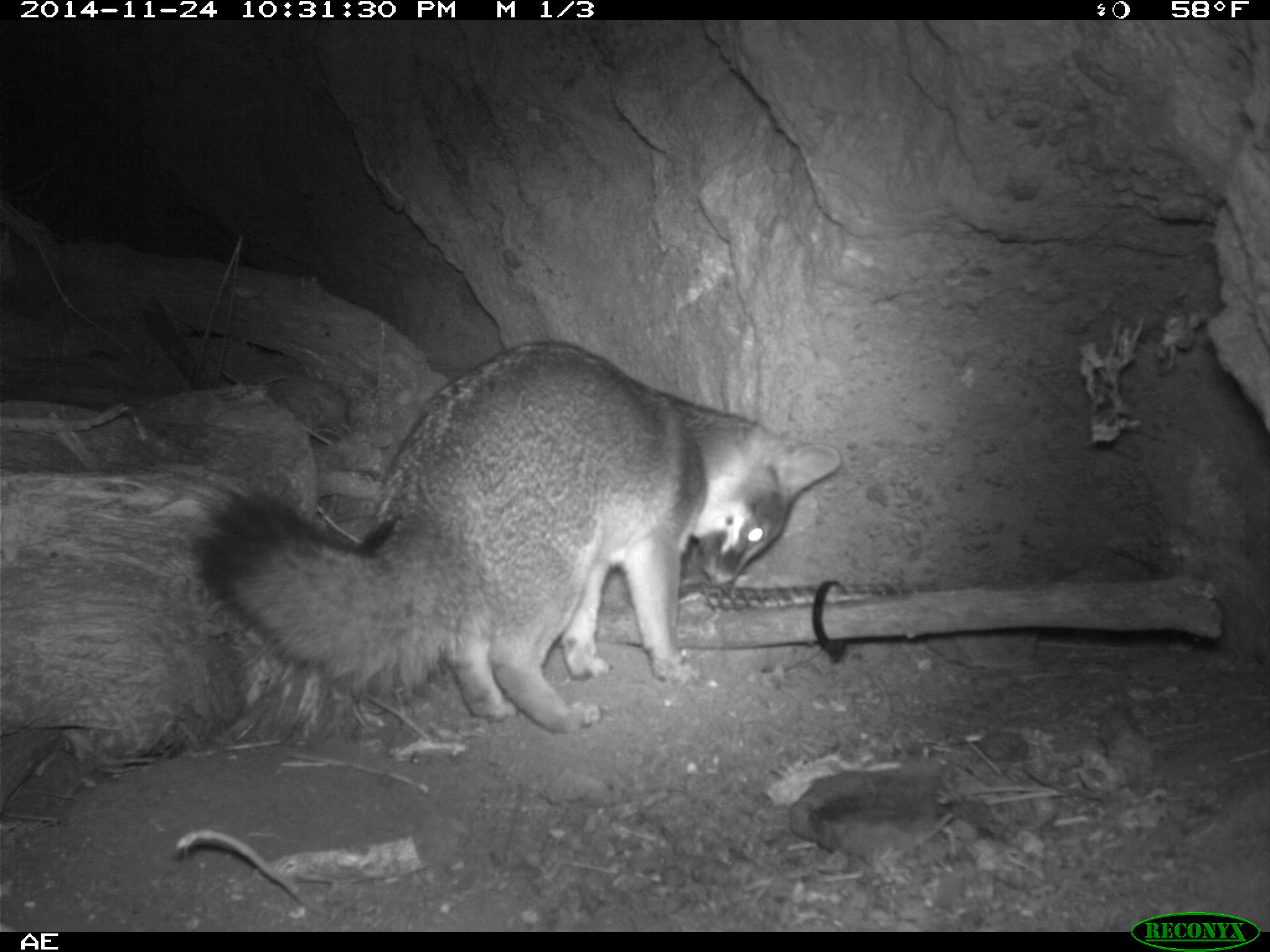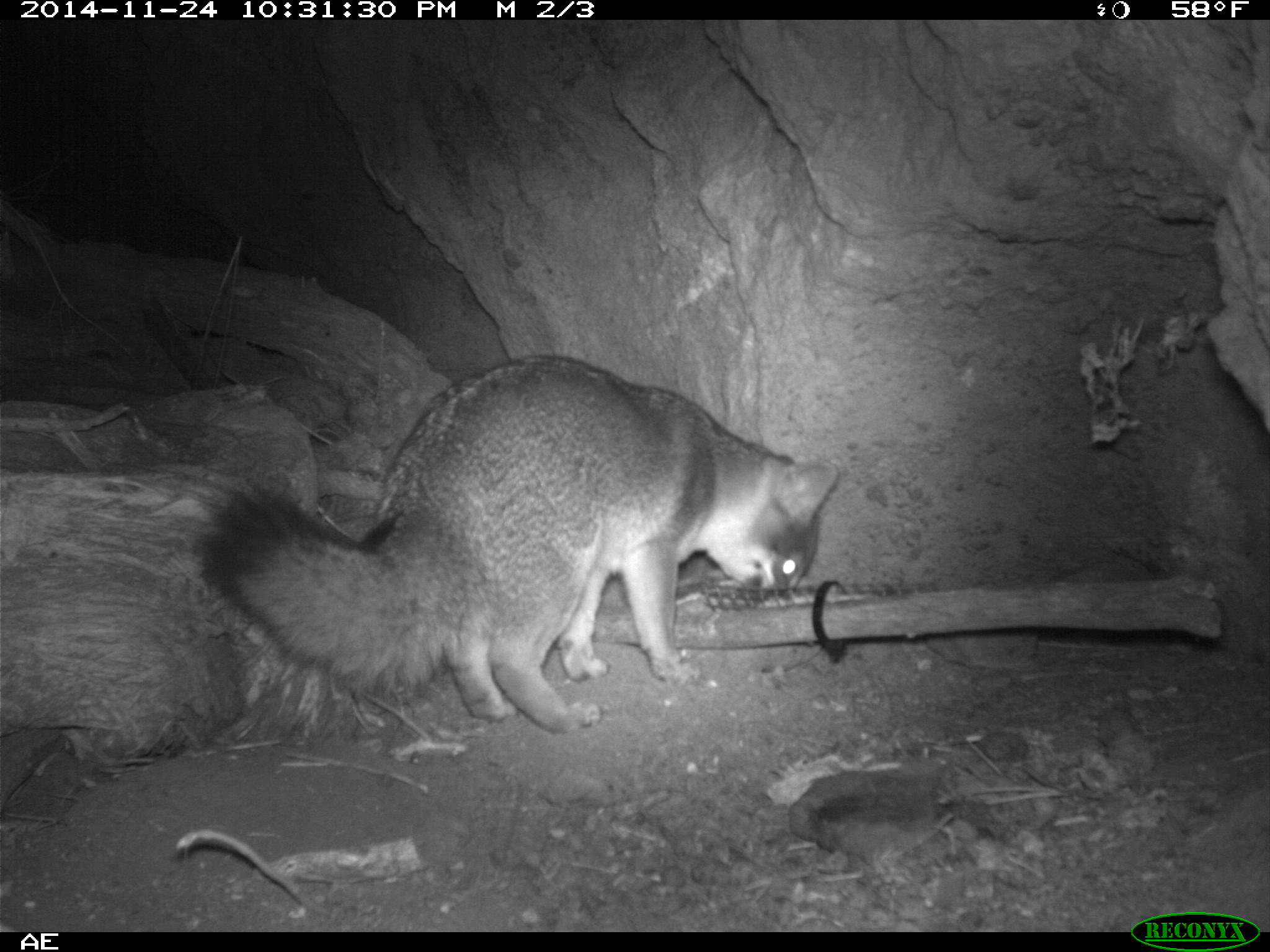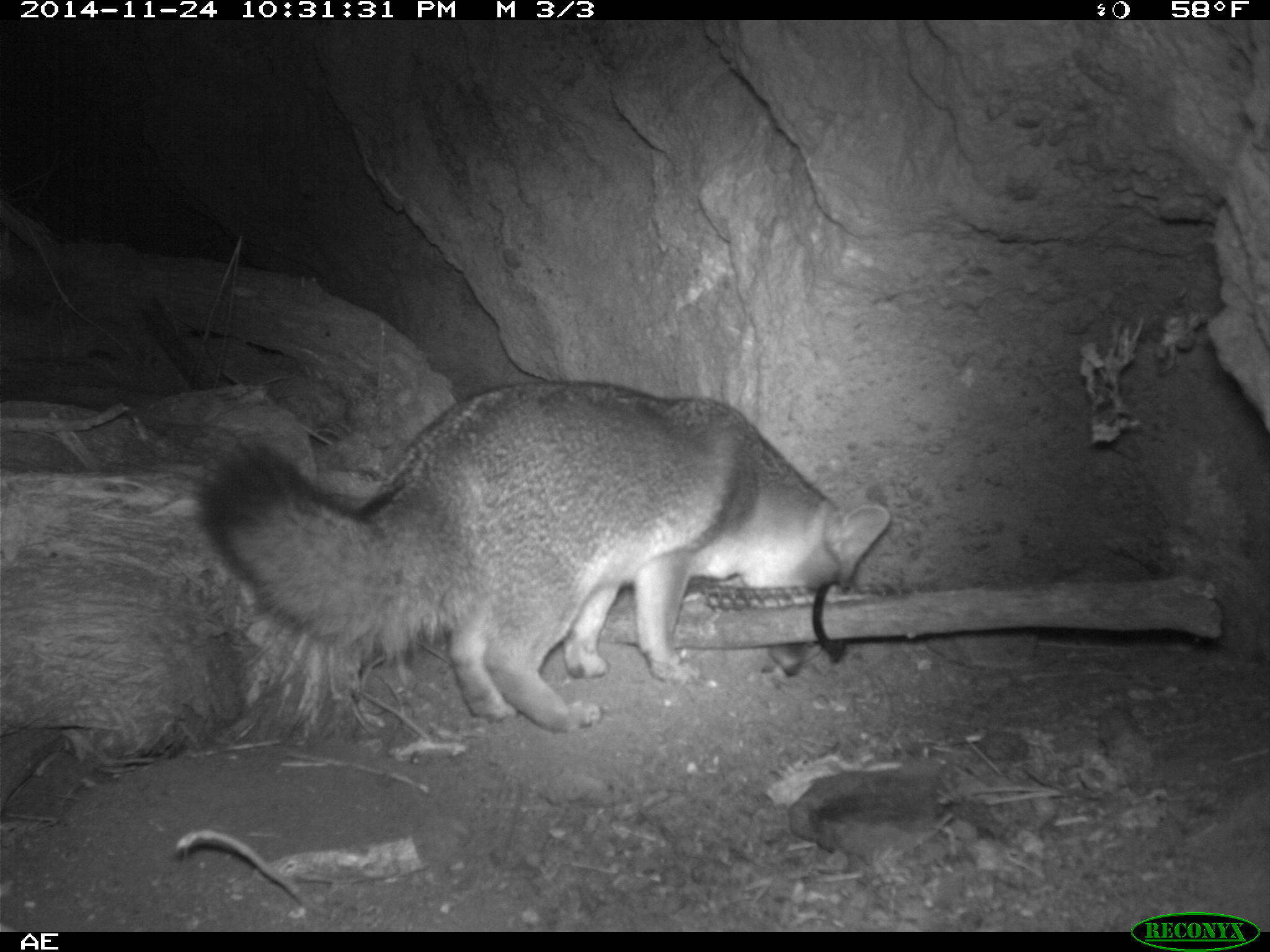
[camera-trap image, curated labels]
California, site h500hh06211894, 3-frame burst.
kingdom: Animalia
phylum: Chordata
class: Mammalia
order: Carnivora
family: Canidae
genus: Urocyon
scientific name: Urocyon littoralis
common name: island fox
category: fox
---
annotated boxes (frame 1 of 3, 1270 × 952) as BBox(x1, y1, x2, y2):
fox: BBox(192, 342, 840, 733)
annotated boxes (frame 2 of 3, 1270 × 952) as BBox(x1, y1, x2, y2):
fox: BBox(197, 353, 840, 735)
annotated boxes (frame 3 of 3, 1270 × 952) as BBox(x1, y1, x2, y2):
fox: BBox(197, 380, 890, 734)